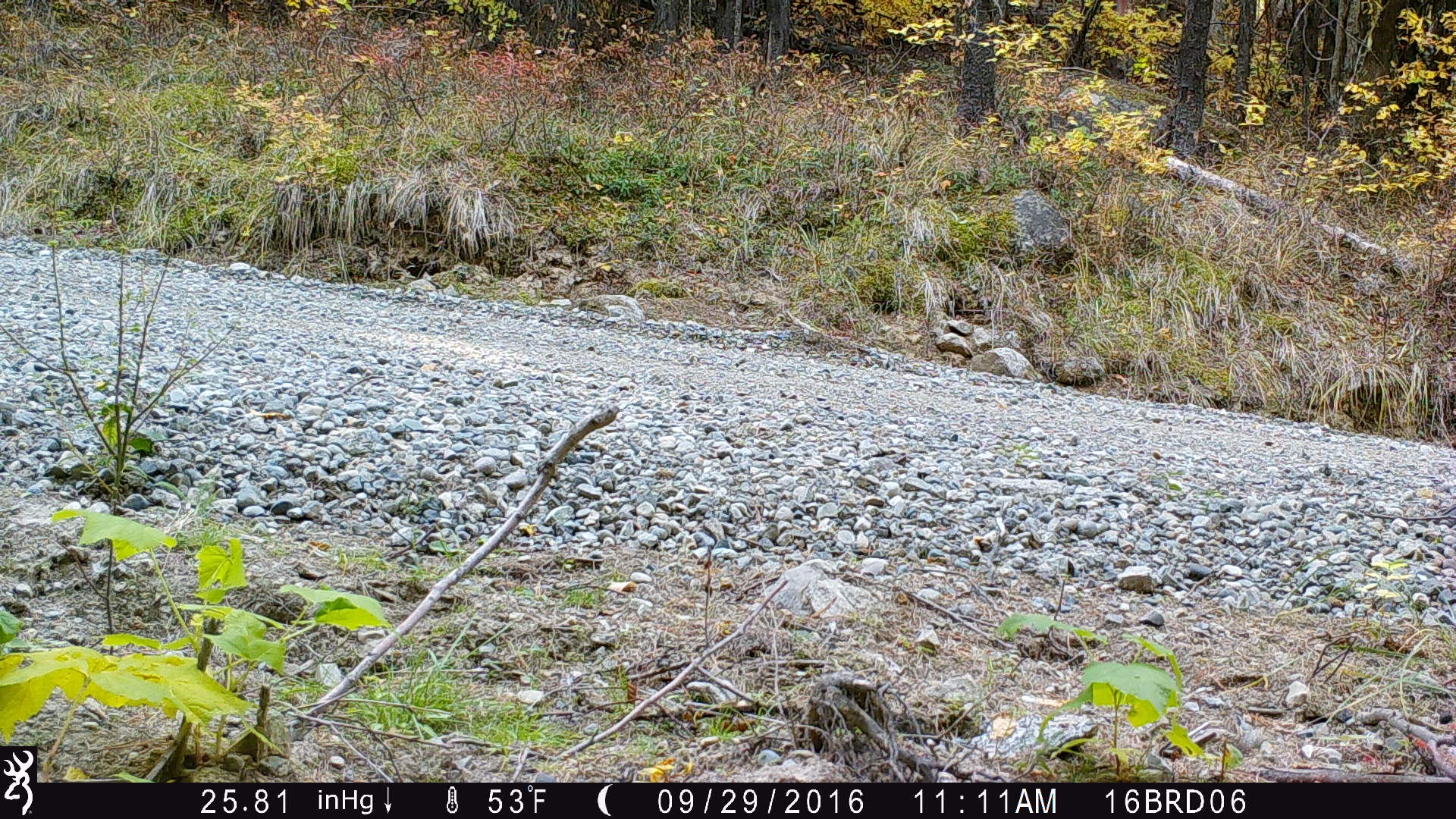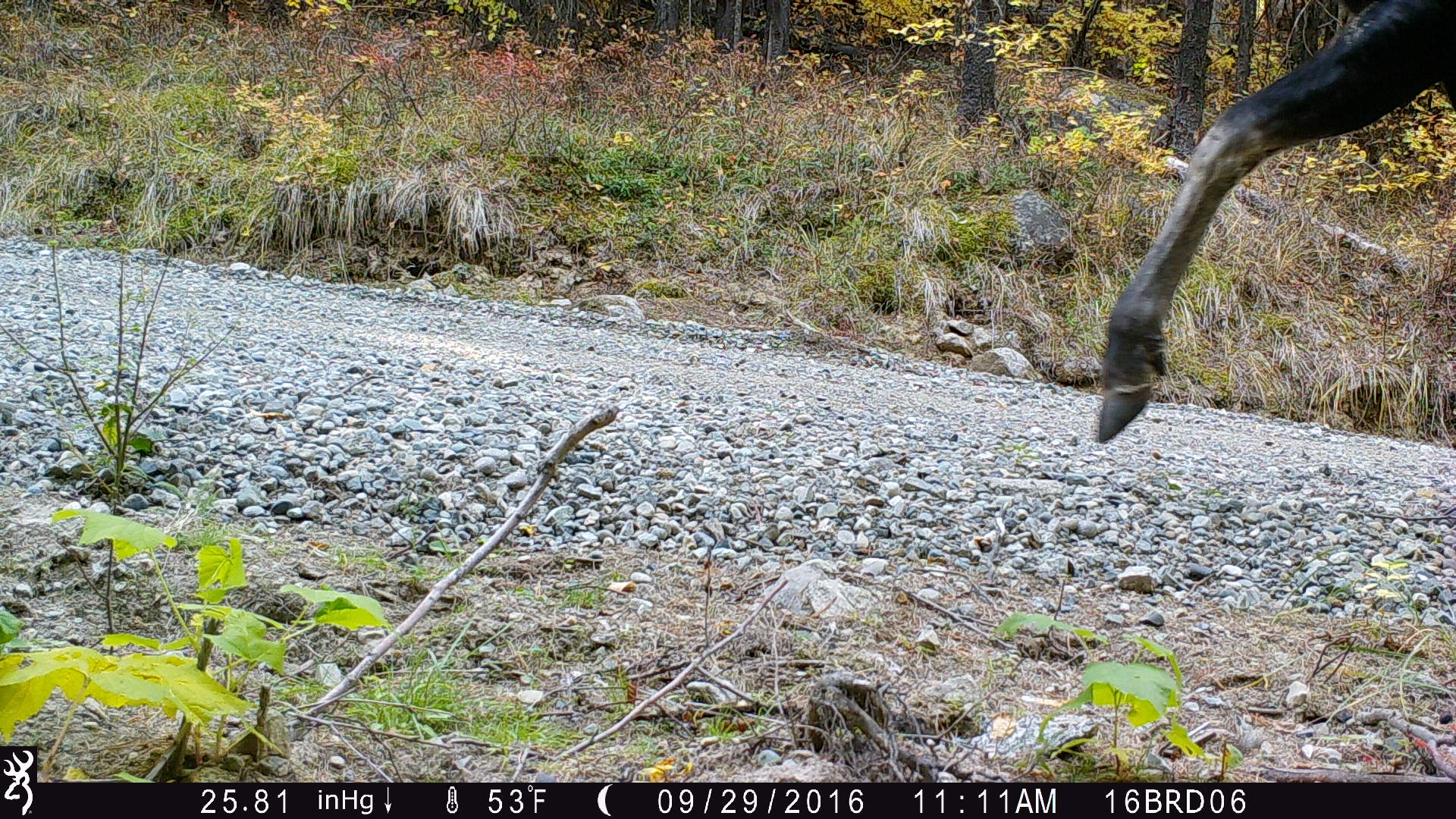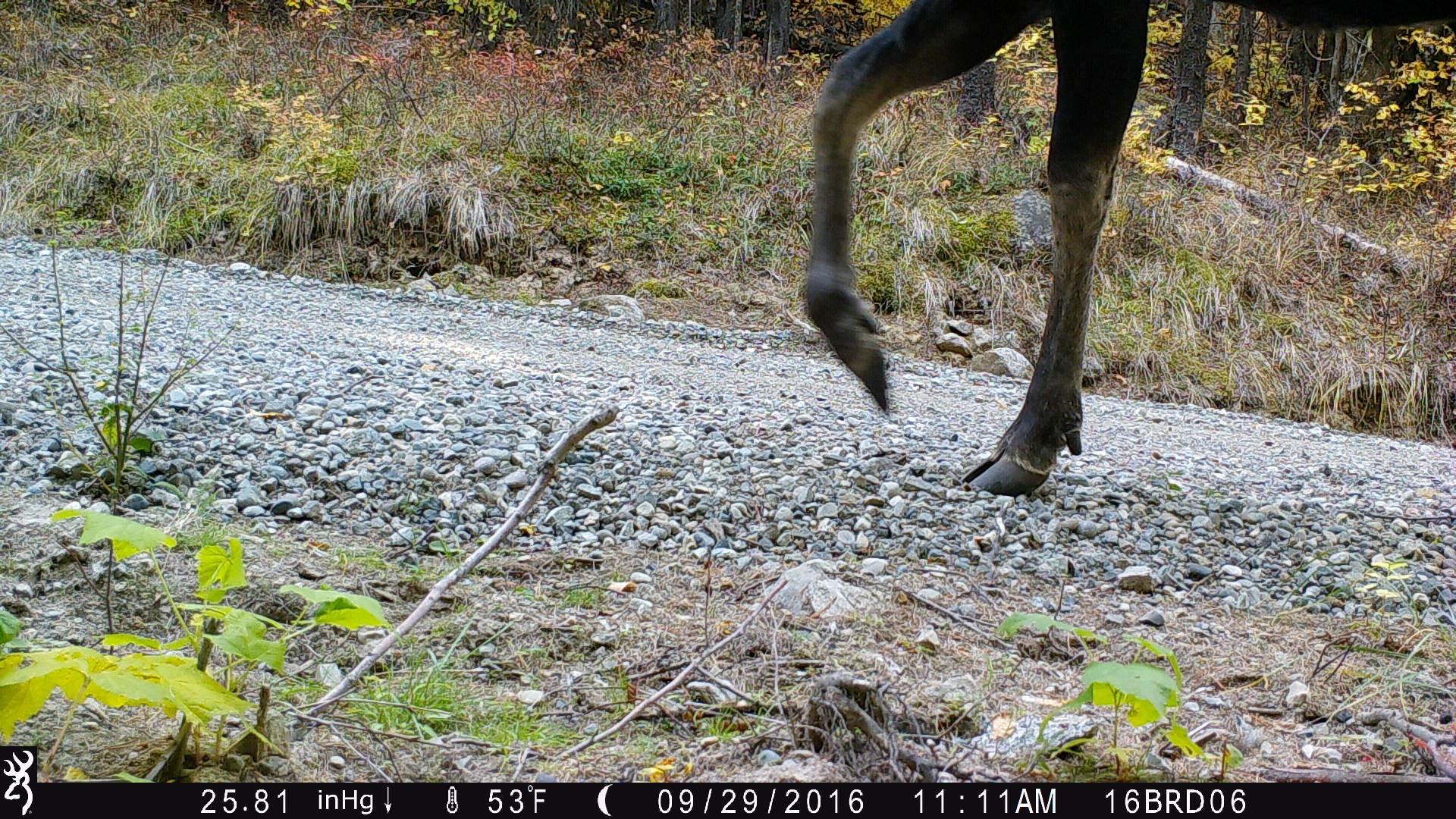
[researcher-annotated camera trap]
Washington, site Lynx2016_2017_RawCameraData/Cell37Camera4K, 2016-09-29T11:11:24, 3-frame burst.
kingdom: Animalia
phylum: Chordata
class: Mammalia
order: Artiodactyla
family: Cervidae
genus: Alces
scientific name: Alces alces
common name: moose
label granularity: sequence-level